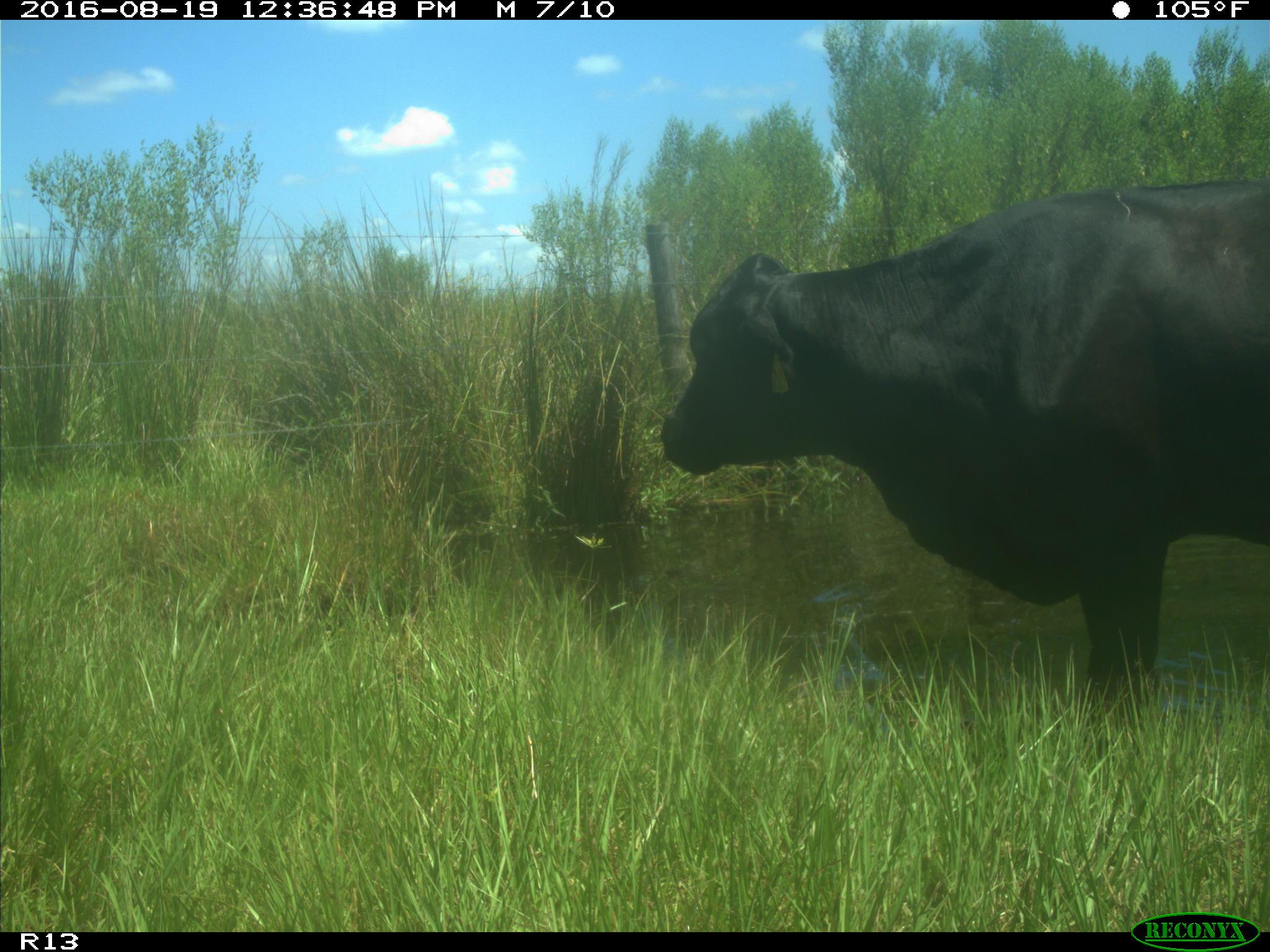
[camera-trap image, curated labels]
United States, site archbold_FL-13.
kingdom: Animalia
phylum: Chordata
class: Mammalia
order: Artiodactyla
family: Bovidae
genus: Bos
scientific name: Bos taurus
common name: domestic cow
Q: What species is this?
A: Bos taurus (domestic cow).